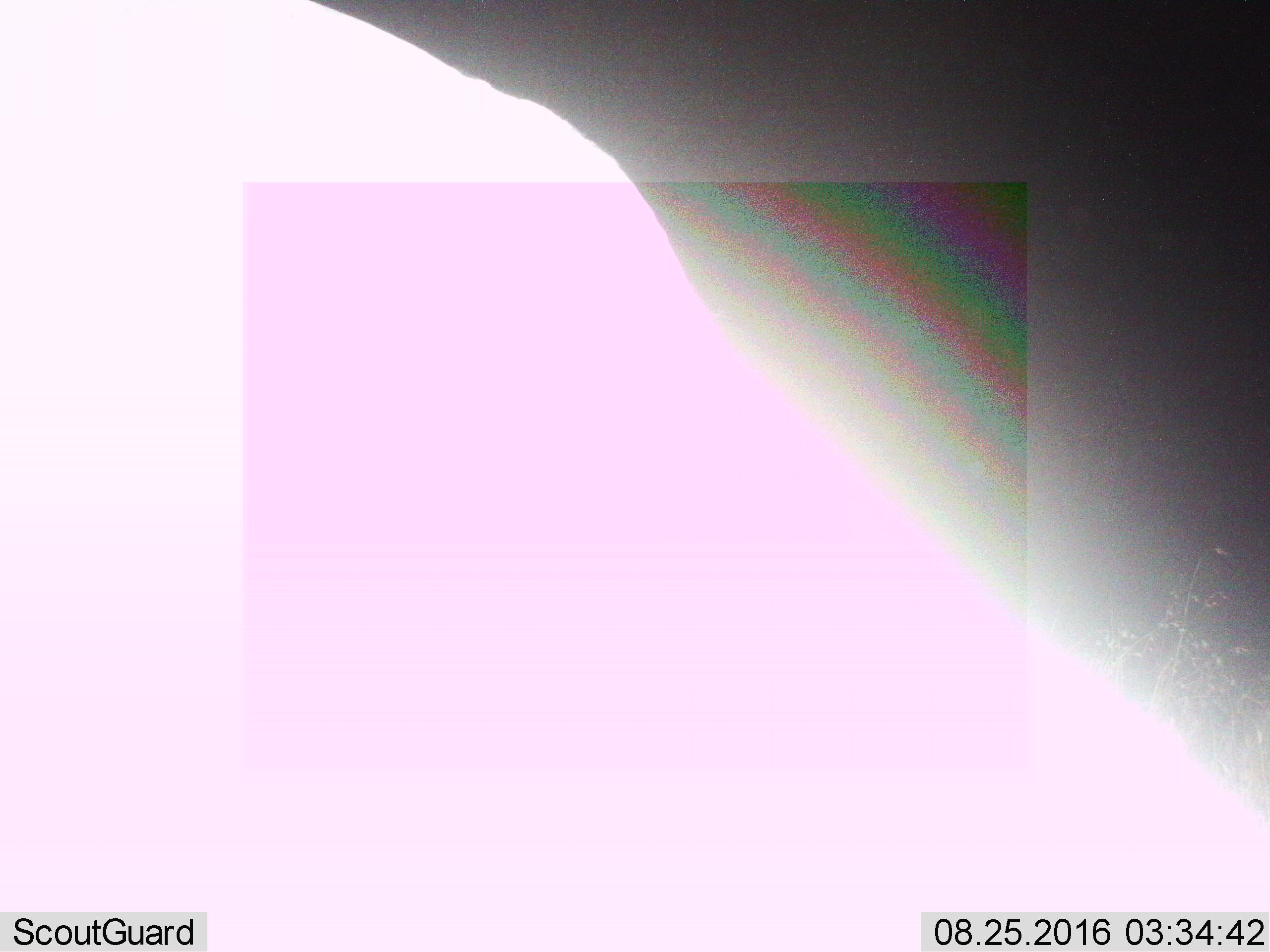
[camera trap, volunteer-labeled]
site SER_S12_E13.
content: unidentified animal